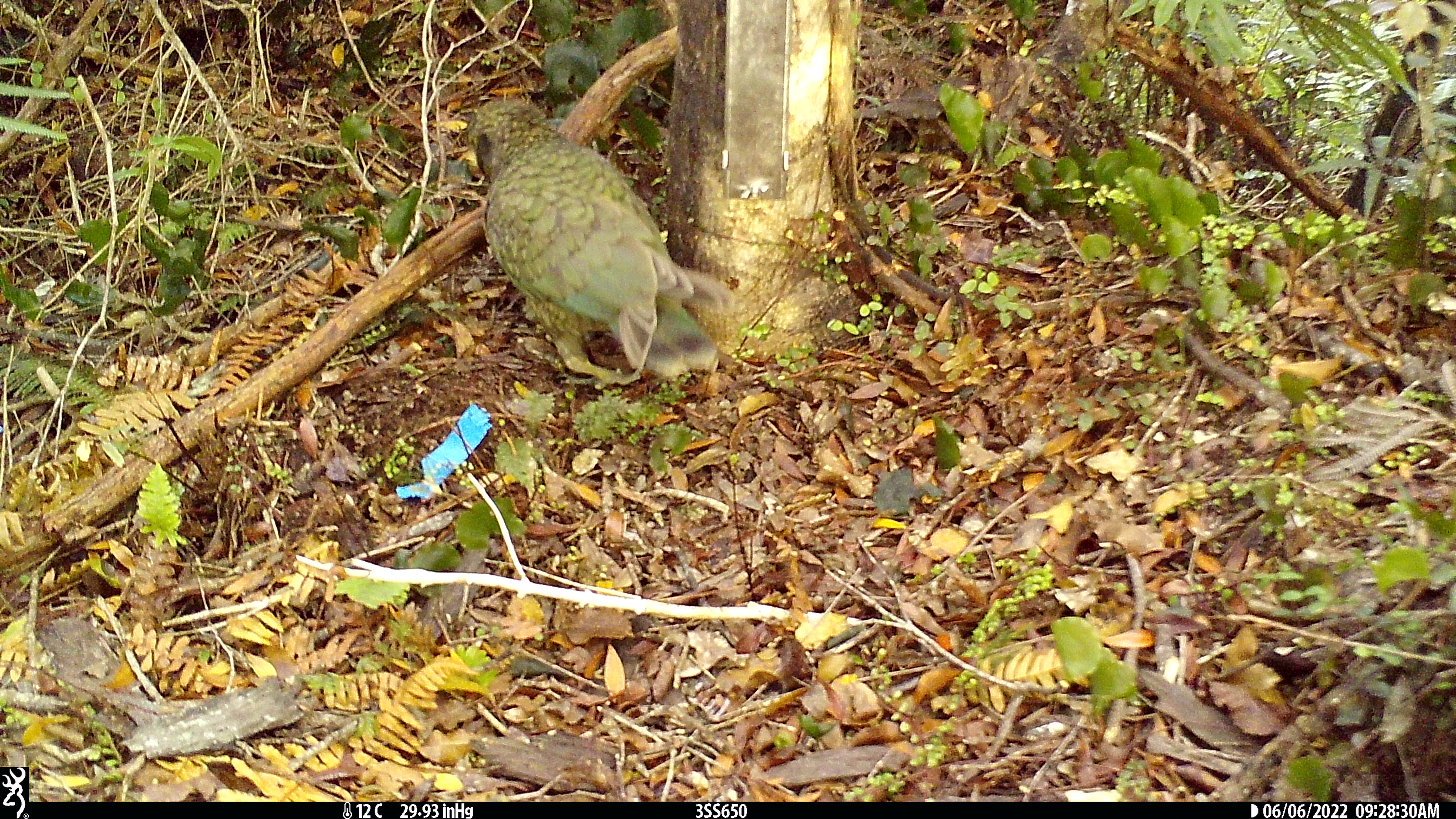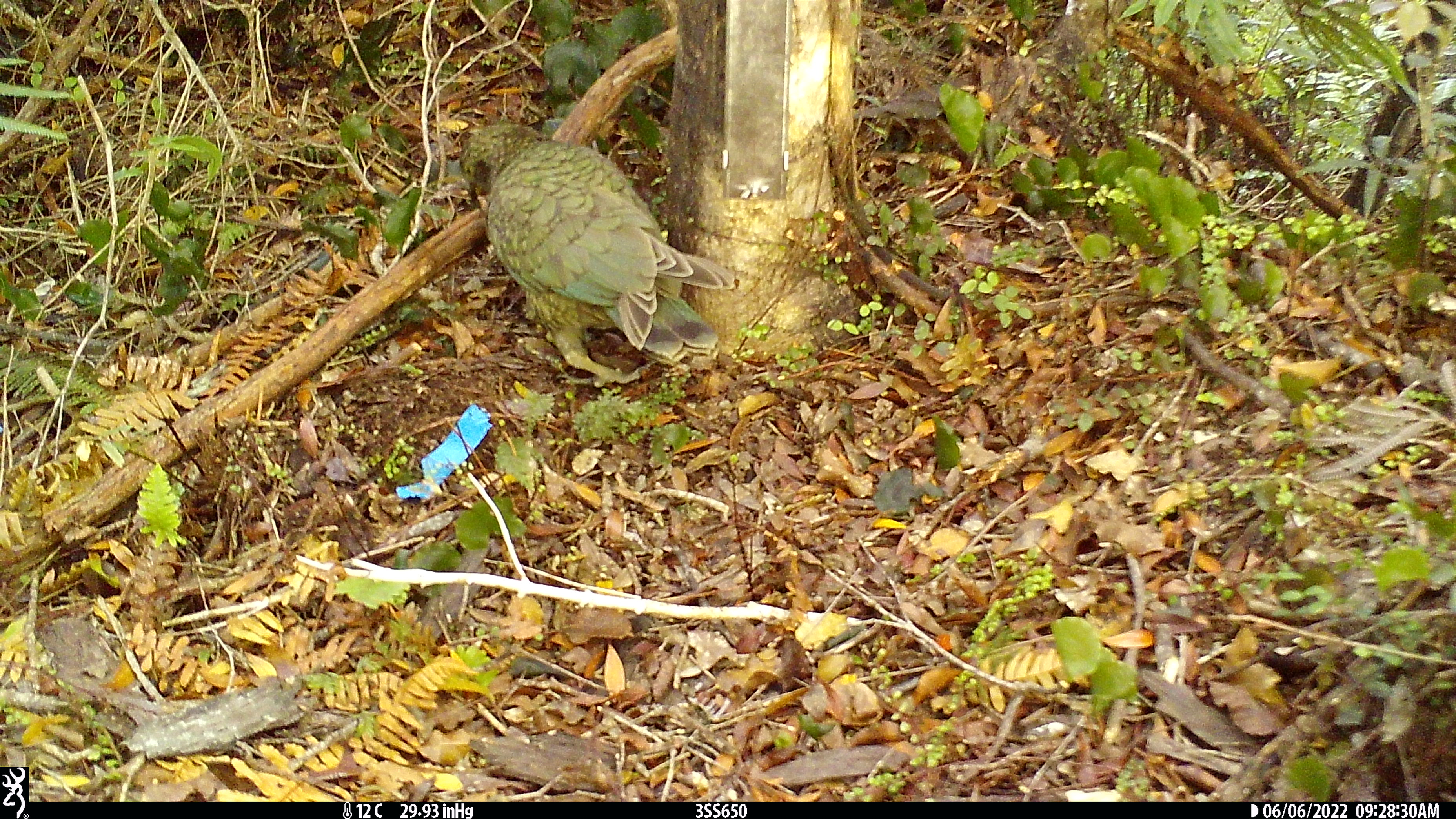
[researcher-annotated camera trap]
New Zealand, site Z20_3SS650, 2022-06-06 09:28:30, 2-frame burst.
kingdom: Animalia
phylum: Chordata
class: Aves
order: Psittaciformes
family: Strigopidae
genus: Nestor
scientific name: Nestor notabilis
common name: kea